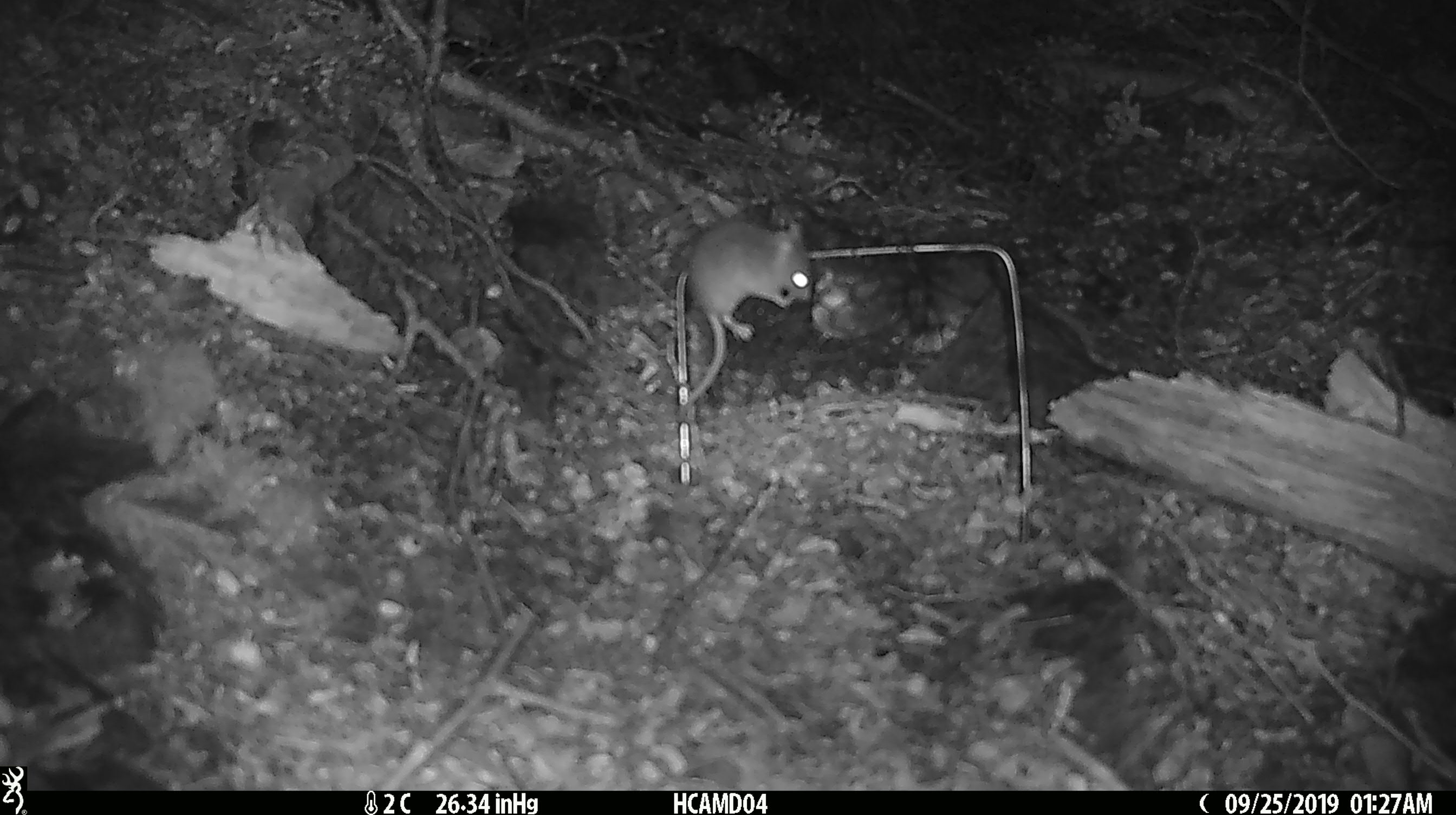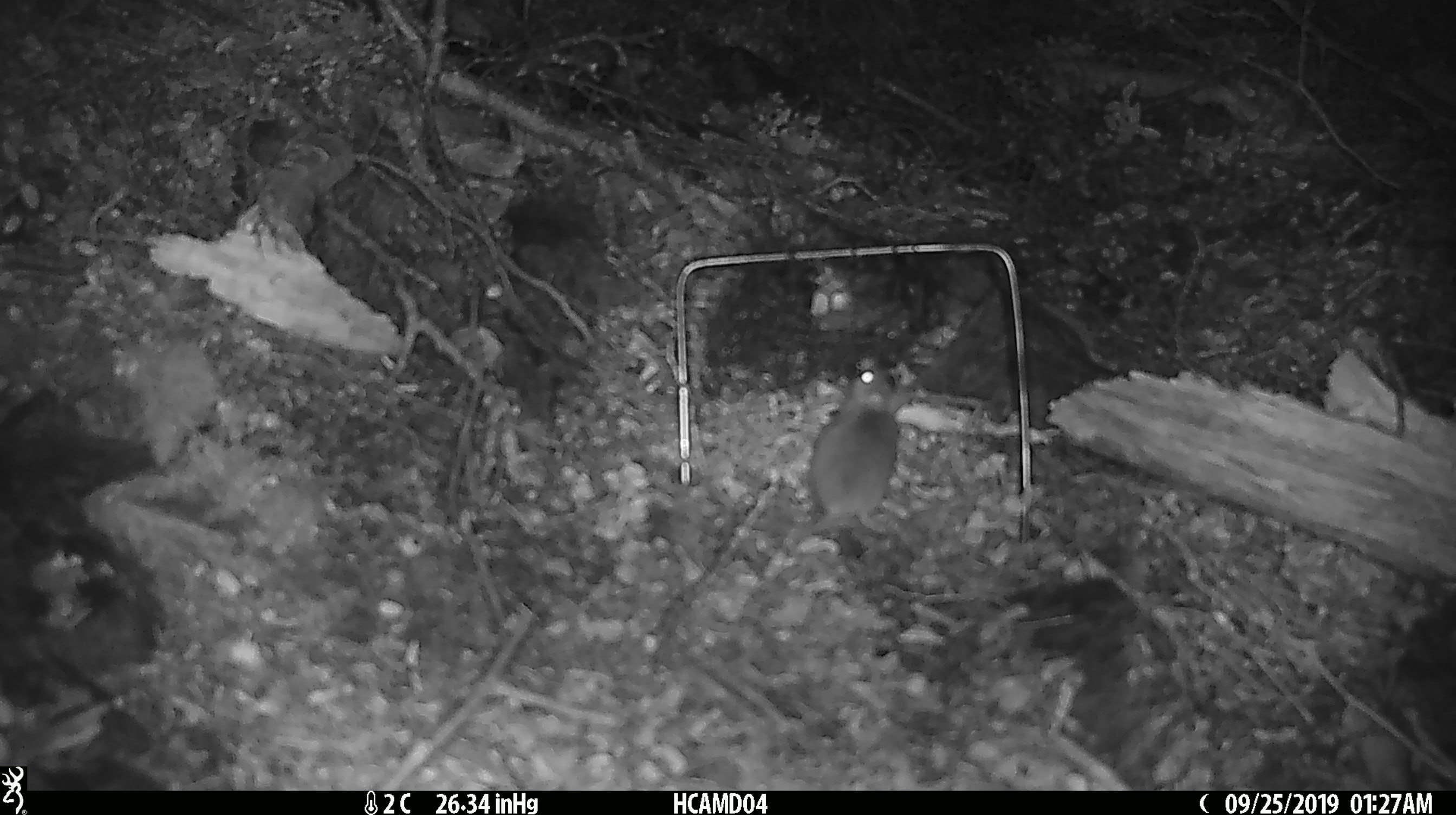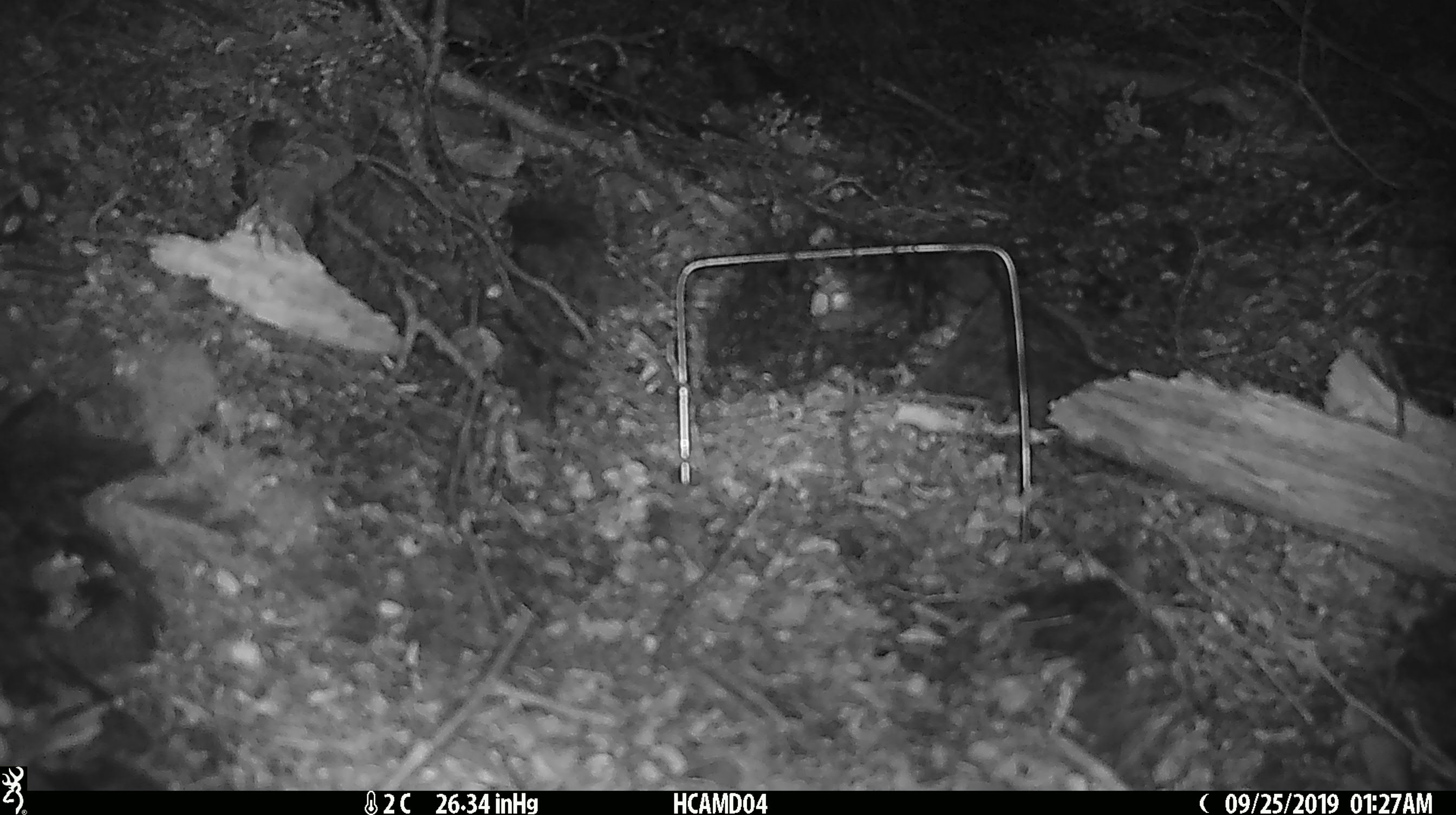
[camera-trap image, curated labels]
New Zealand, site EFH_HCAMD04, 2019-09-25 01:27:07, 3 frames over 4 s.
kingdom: Animalia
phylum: Chordata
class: Mammalia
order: Rodentia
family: Muridae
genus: Mus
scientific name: Mus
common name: mouse